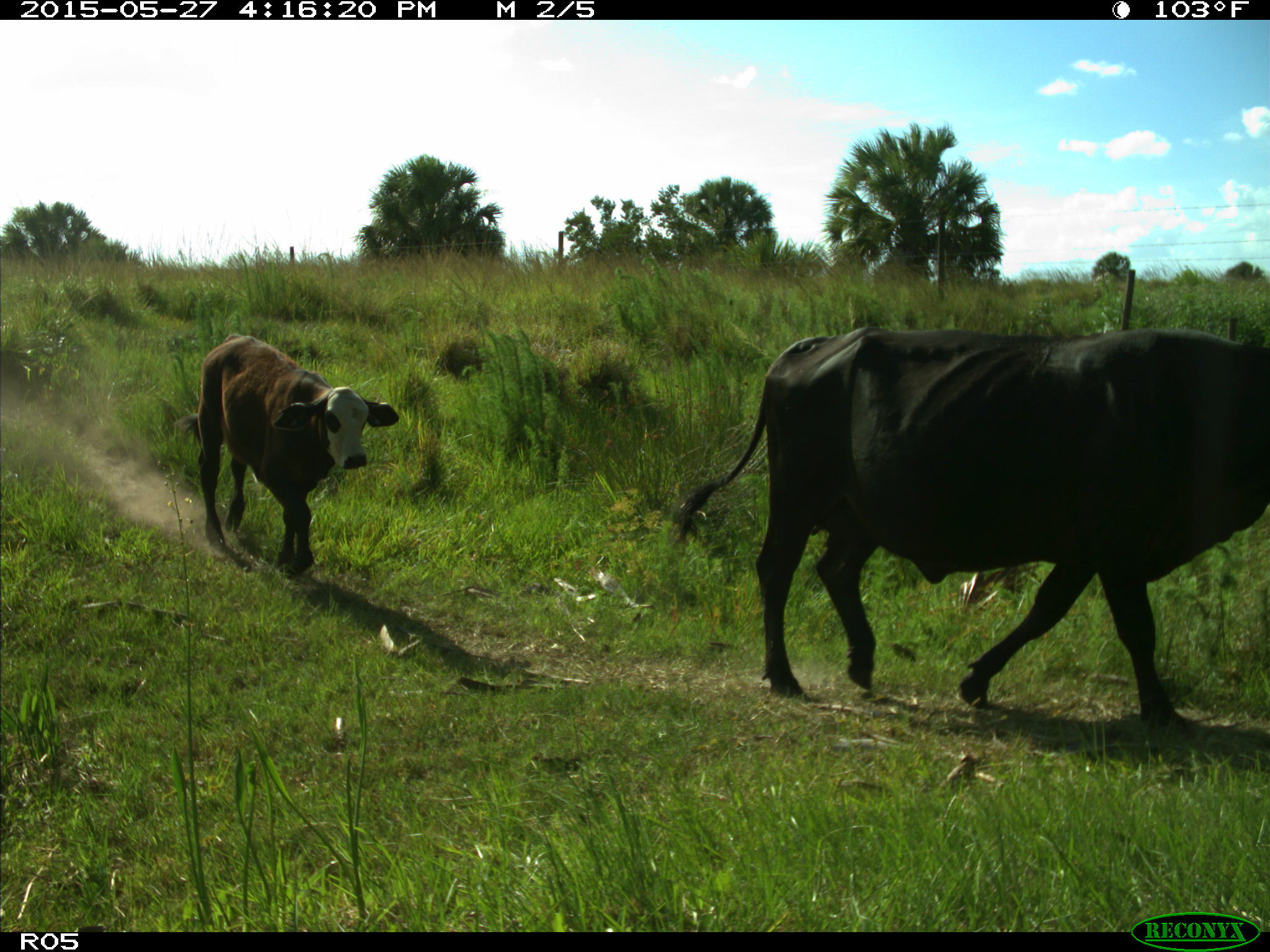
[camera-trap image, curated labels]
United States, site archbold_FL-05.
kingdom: Animalia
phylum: Chordata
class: Mammalia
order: Artiodactyla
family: Bovidae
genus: Bos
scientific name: Bos taurus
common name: domestic cow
Bos taurus (domestic cow).